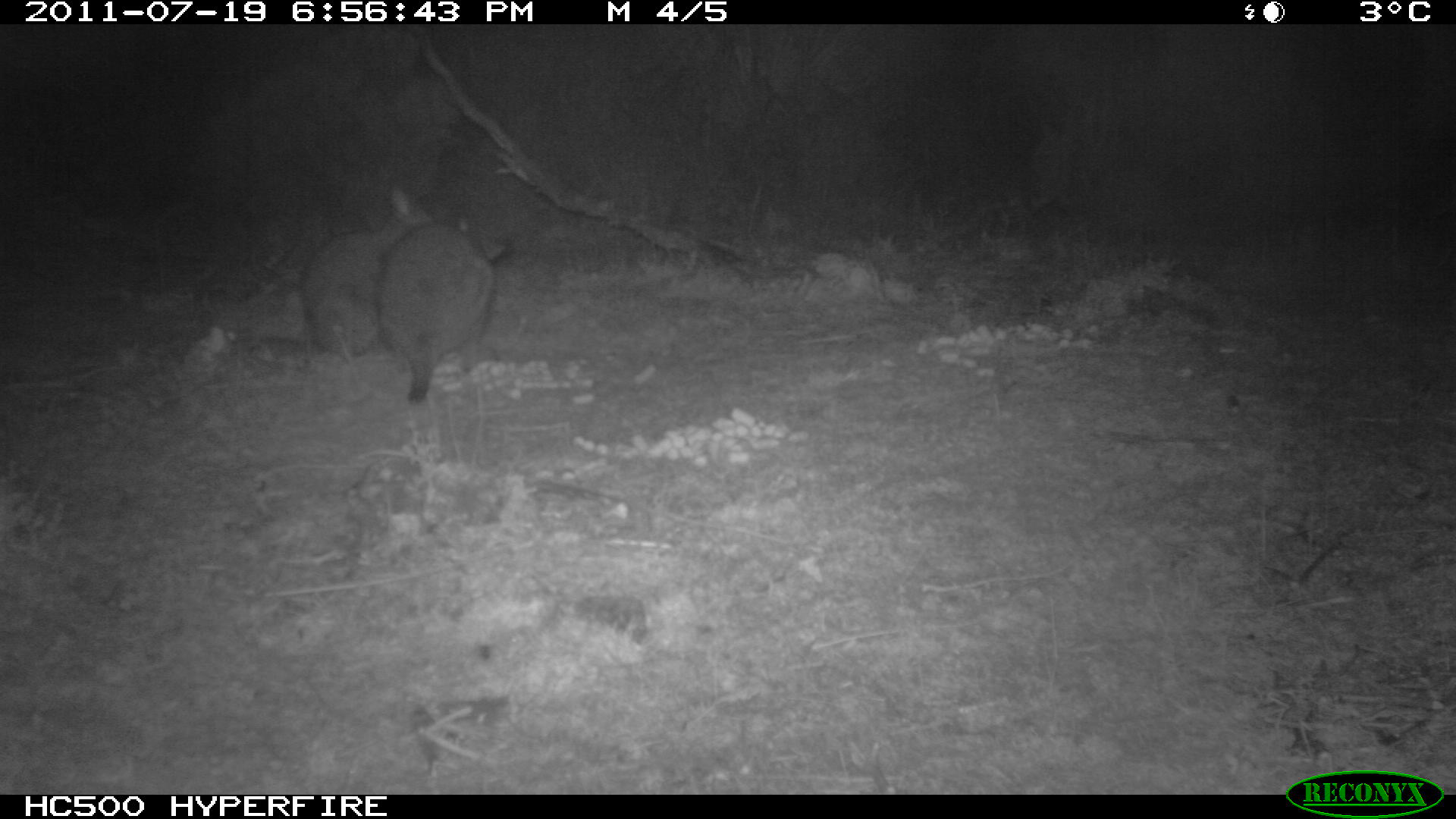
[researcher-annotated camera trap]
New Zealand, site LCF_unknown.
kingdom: Animalia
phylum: Chordata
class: Mammalia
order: Diprotodontia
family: Macropodidae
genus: Notamacropus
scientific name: Notamacropus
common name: wallaby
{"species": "wallaby (Notamacropus)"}